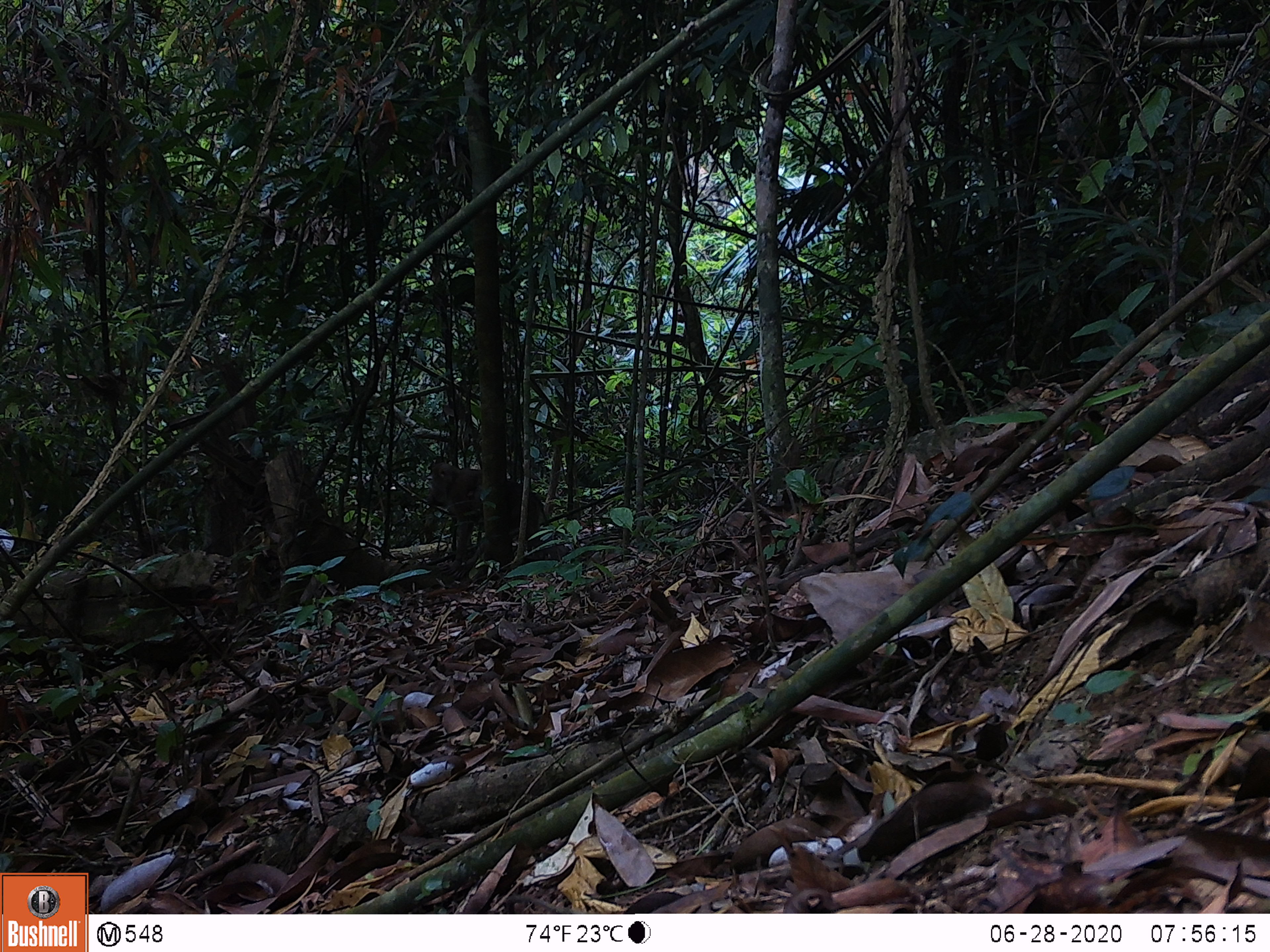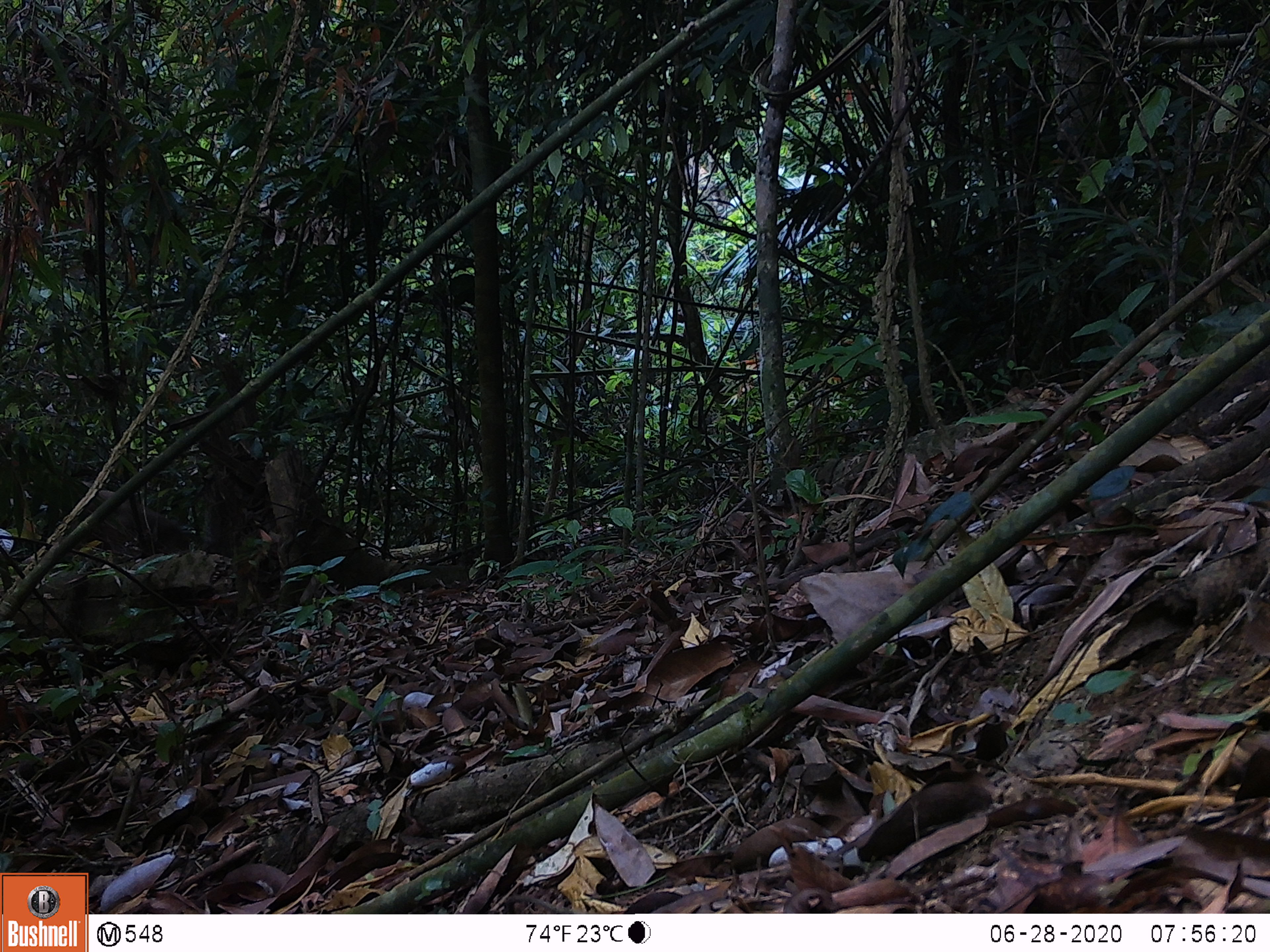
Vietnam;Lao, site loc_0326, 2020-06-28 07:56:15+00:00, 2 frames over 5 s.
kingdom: Animalia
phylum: Chordata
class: Mammalia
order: Primates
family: Cercopithecidae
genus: Macaca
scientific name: Macaca nemestrina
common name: pig-tailed macaque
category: pig tailed macaque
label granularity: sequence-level